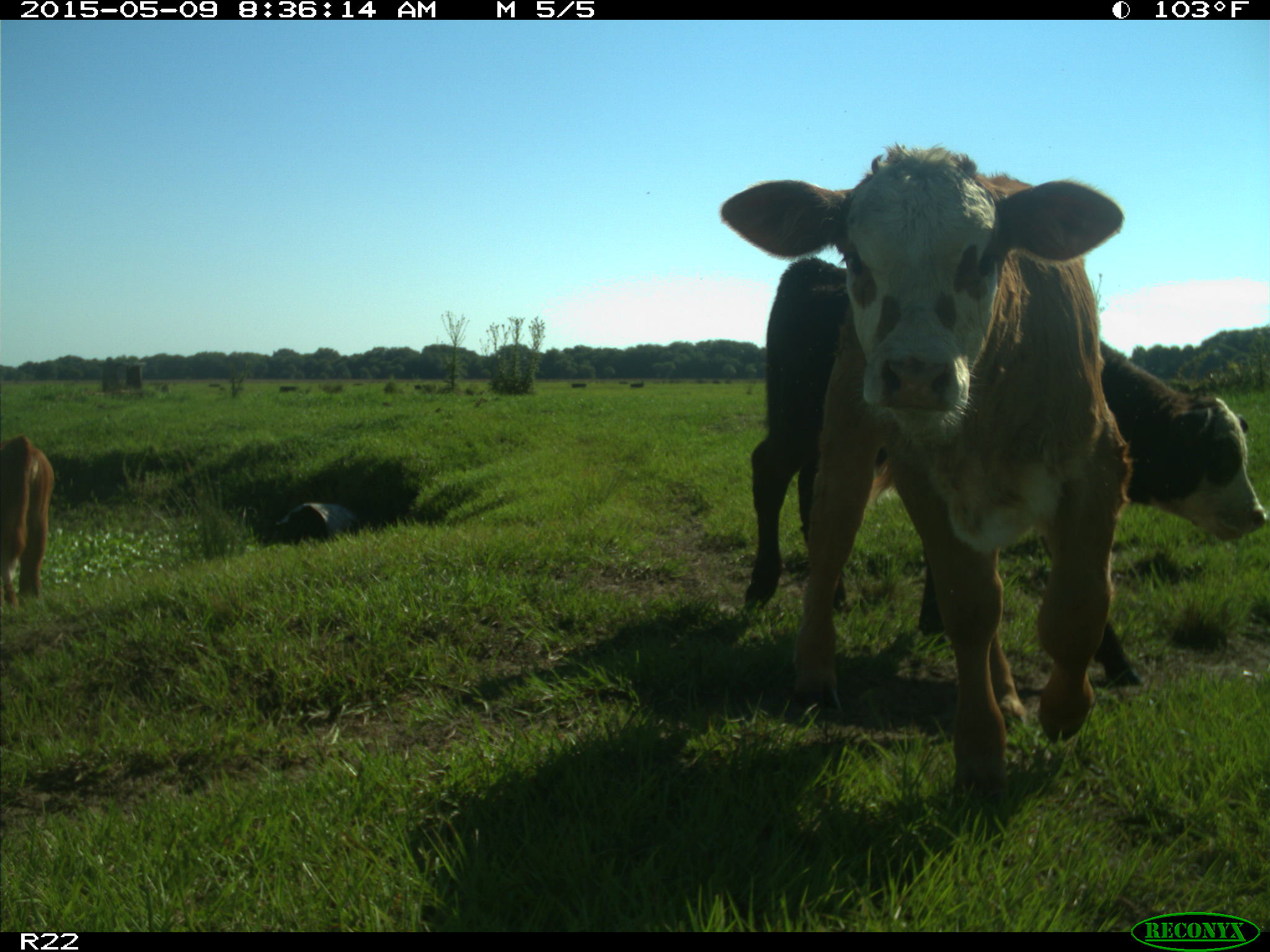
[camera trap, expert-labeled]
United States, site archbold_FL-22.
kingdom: Animalia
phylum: Chordata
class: Mammalia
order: Artiodactyla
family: Bovidae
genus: Bos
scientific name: Bos taurus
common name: domestic cow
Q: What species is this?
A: Bos taurus (domestic cow).